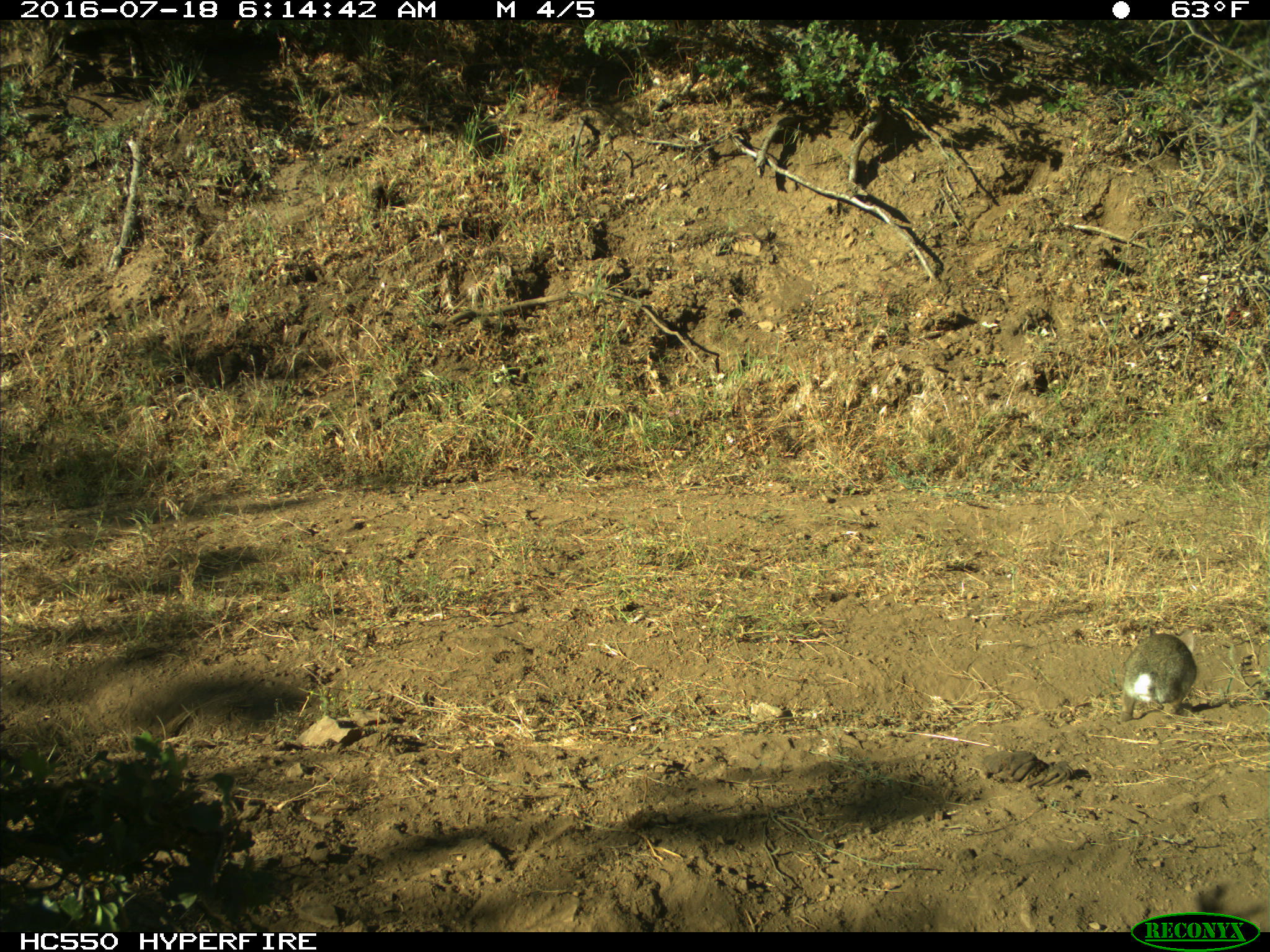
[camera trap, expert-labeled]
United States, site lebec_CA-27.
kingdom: Animalia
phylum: Chordata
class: Mammalia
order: Lagomorpha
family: Leporidae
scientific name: Leporidae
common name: rabbits and hares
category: unidentified rabbit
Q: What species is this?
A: Unidentified rabbit (rabbits and hares) (Leporidae).